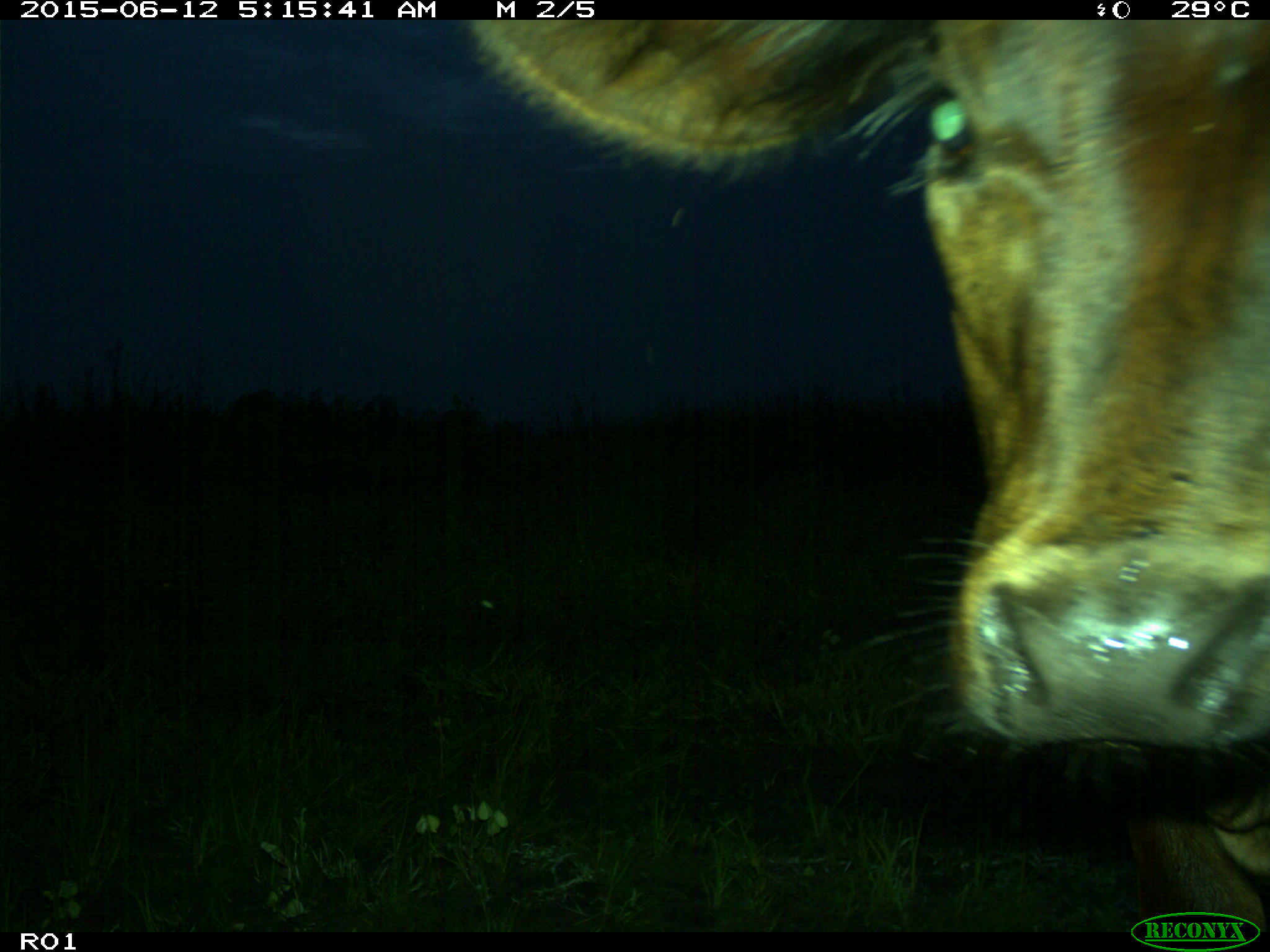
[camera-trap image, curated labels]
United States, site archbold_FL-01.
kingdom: Animalia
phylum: Chordata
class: Mammalia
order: Artiodactyla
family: Bovidae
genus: Bos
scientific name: Bos taurus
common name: domestic cow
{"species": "Bos taurus (domestic cow)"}